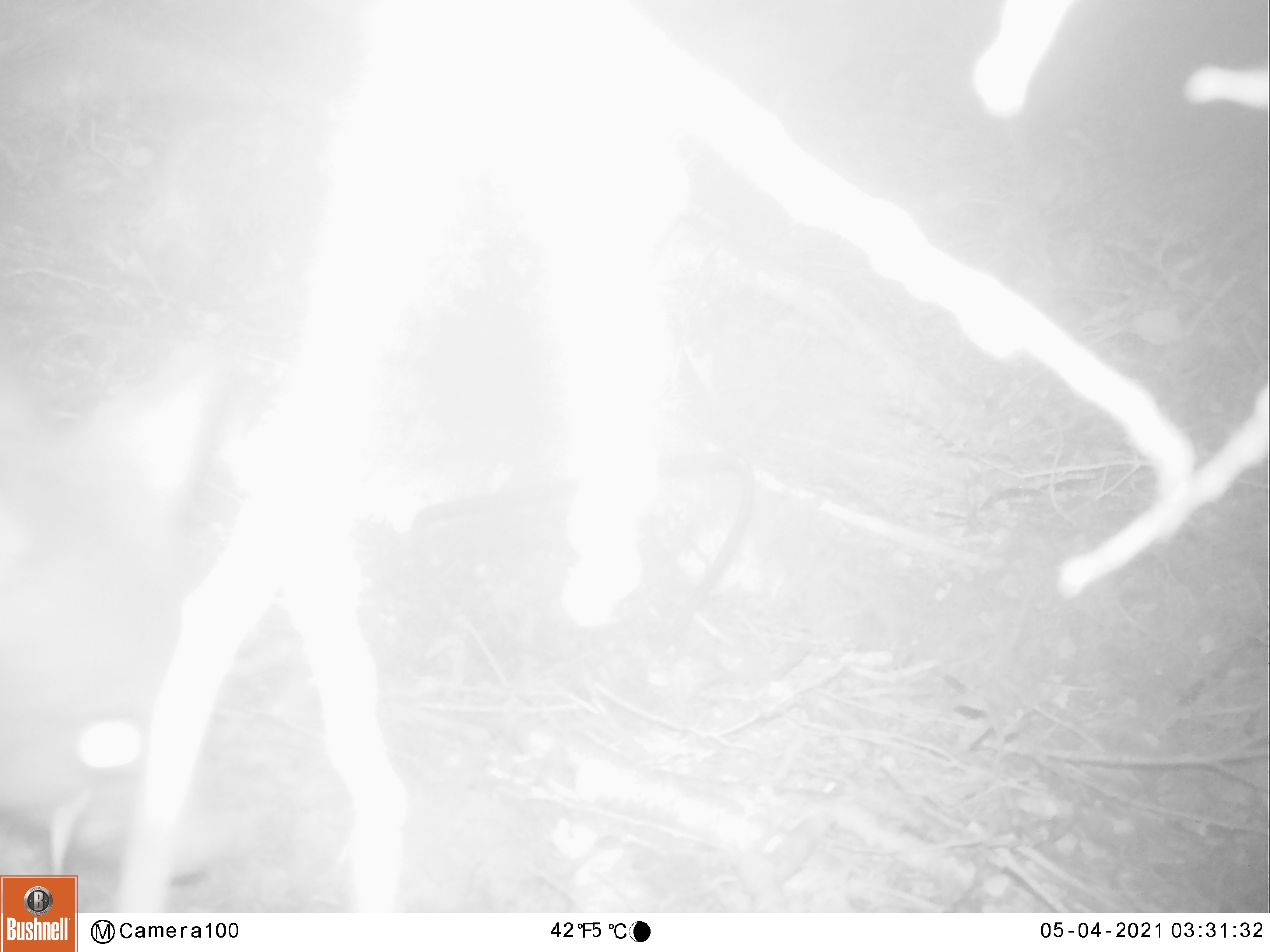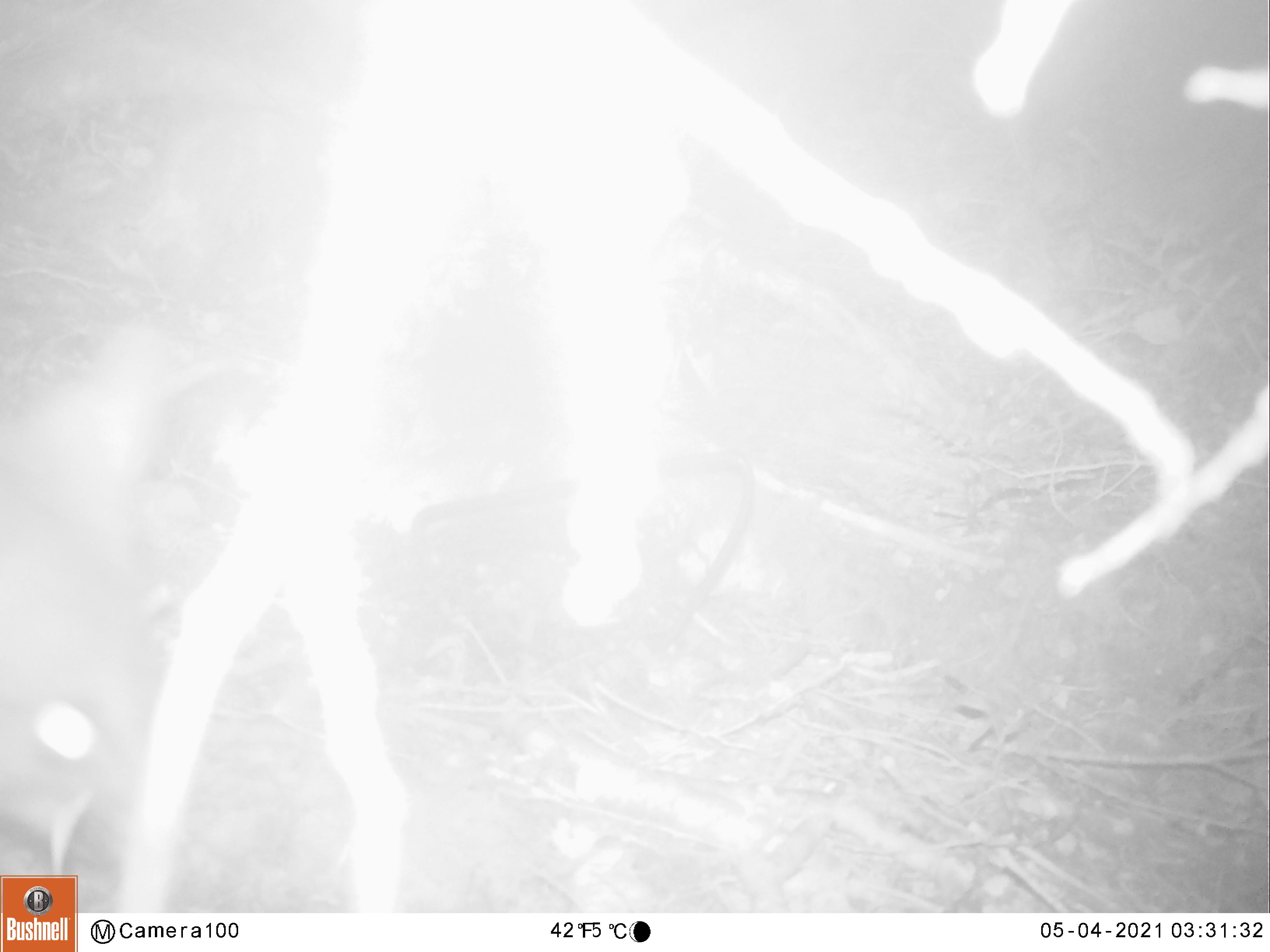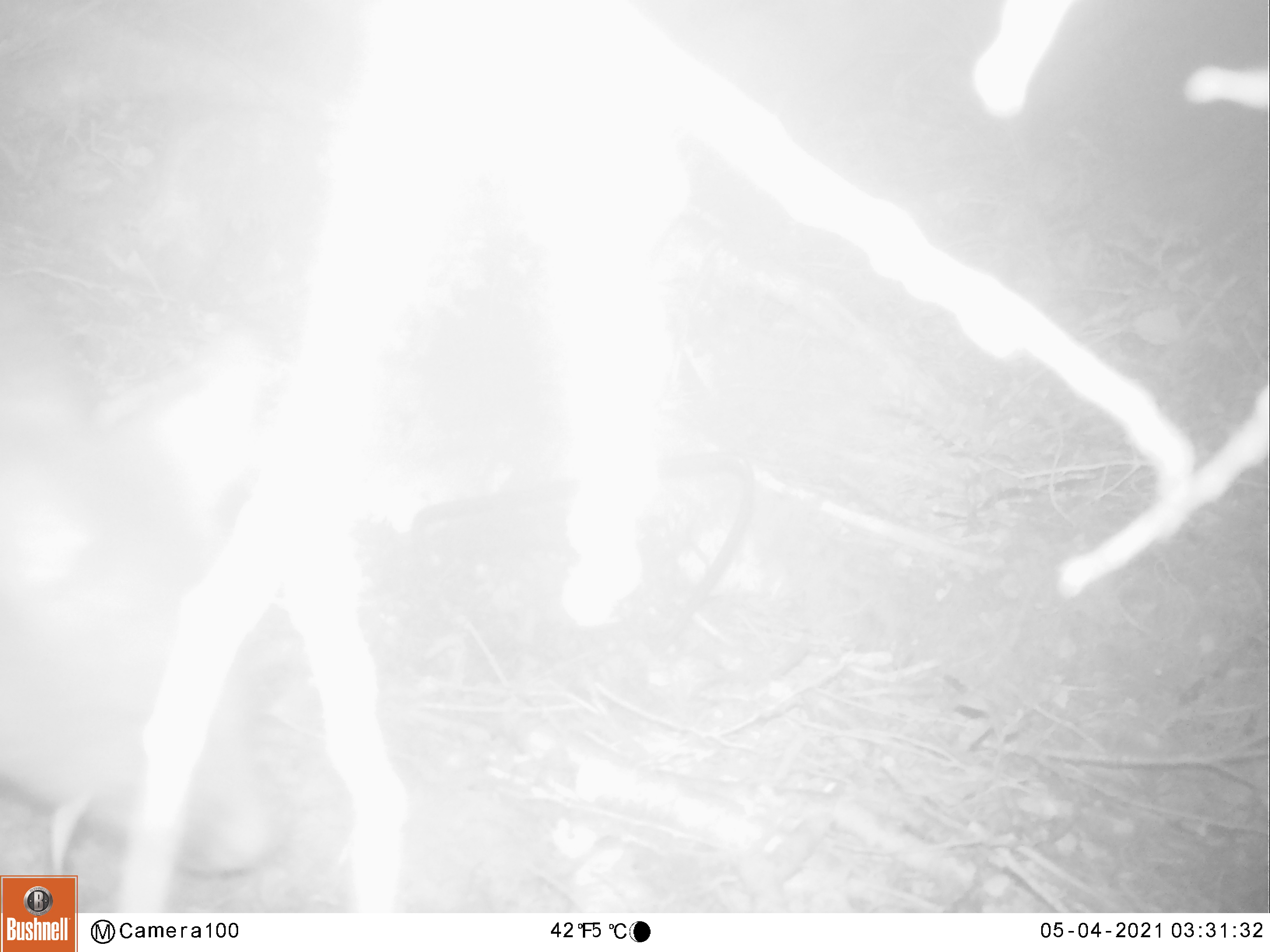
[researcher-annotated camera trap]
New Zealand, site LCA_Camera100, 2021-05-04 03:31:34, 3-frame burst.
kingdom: Animalia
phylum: Chordata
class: Mammalia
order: Diprotodontia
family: Phalangeridae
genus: Trichosurus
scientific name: Trichosurus vulpecula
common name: common brushtail possum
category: possum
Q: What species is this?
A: Possum (common brushtail possum) (Trichosurus vulpecula).